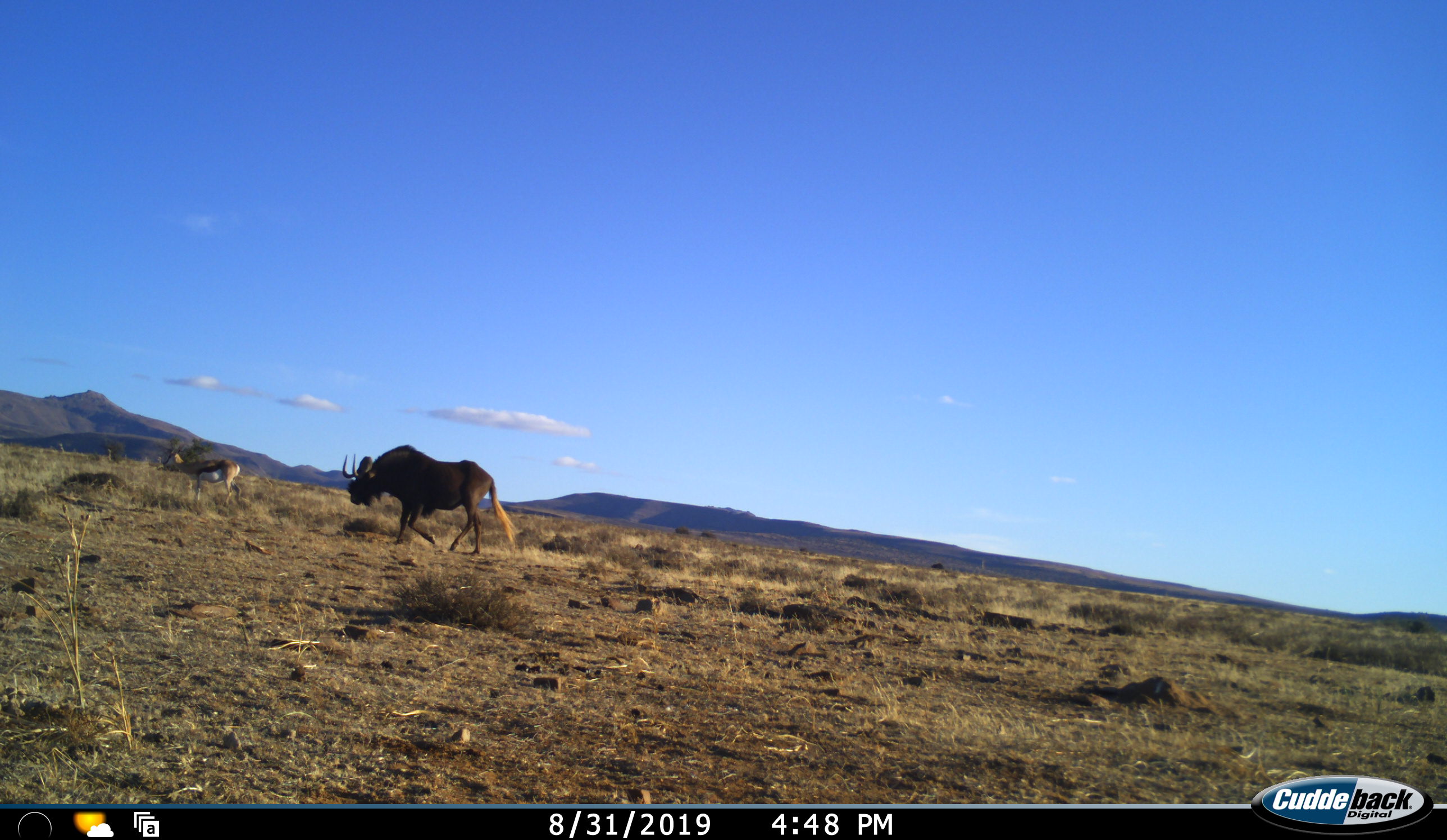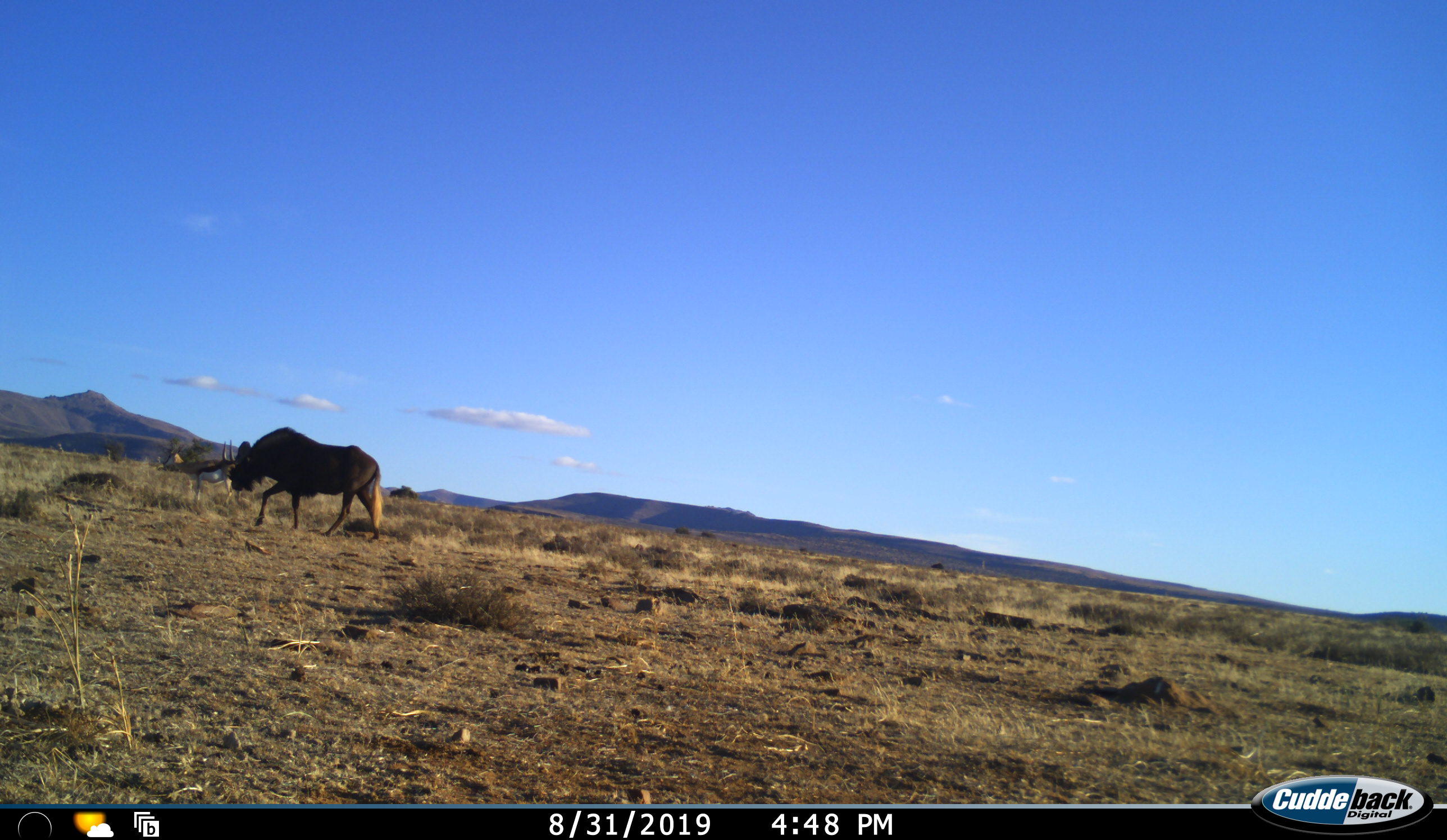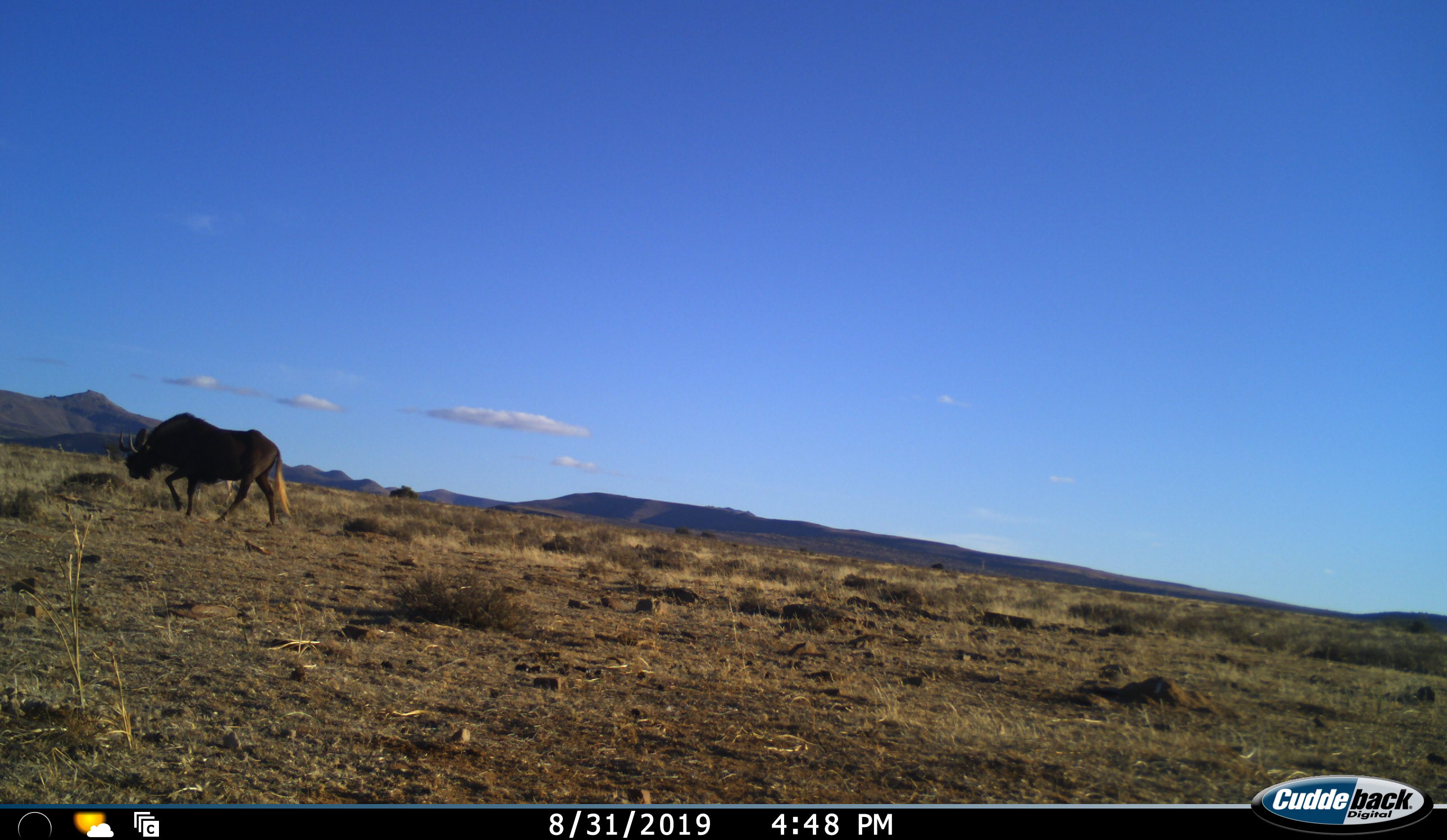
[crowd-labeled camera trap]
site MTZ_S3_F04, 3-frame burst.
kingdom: Animalia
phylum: Chordata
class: Mammalia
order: Artiodactyla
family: Bovidae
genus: Antidorcas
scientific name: Antidorcas marsupialis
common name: springbok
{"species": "springbok (Antidorcas marsupialis)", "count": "1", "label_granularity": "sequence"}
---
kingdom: Animalia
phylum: Chordata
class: Mammalia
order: Artiodactyla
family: Bovidae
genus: Connochaetes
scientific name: Connochaetes gnou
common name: black wildebeest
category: wildebeestblack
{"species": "wildebeestblack (black wildebeest) (Connochaetes gnou)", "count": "1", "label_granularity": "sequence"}